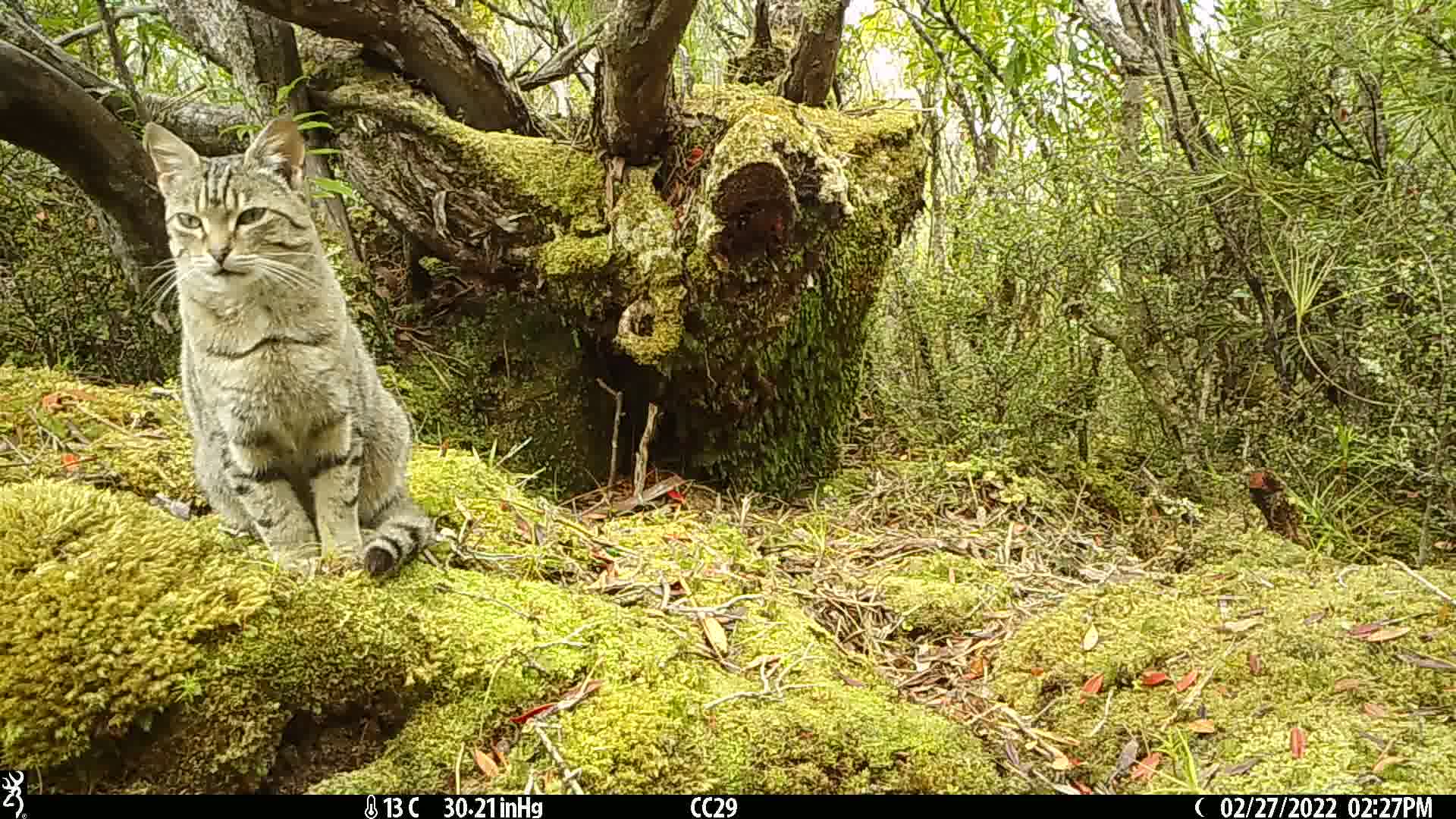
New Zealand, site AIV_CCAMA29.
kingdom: Animalia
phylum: Chordata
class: Mammalia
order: Carnivora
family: Felidae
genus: Felis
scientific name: Felis catus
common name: domestic cat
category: cat